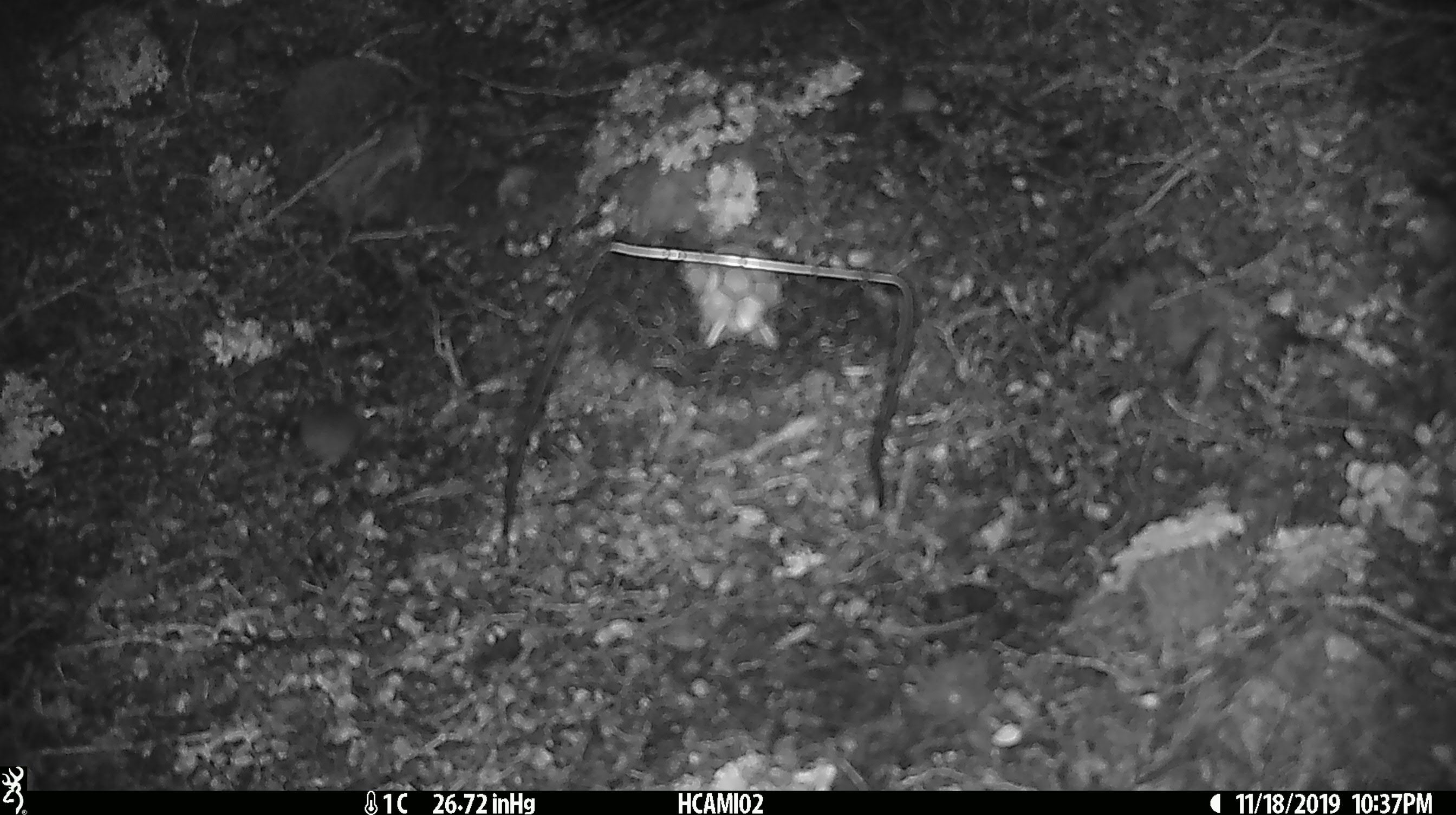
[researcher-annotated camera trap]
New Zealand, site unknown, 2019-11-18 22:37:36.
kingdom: Animalia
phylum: Chordata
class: Mammalia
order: Rodentia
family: Muridae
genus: Mus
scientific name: Mus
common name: mouse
Mouse (Mus).